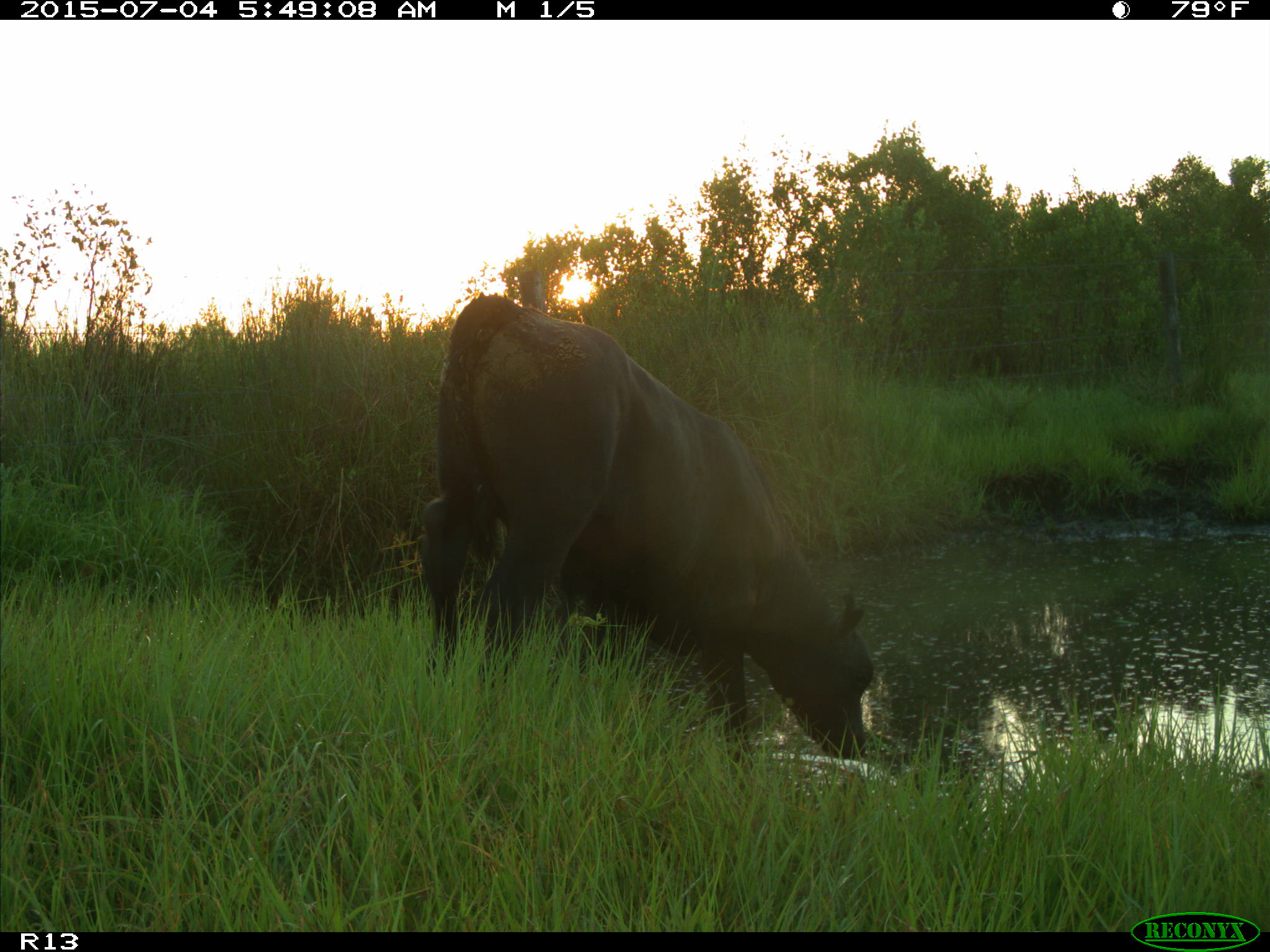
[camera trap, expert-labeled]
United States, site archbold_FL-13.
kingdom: Animalia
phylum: Chordata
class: Mammalia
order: Artiodactyla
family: Bovidae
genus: Bos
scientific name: Bos taurus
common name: domestic cow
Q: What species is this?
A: Bos taurus (domestic cow).